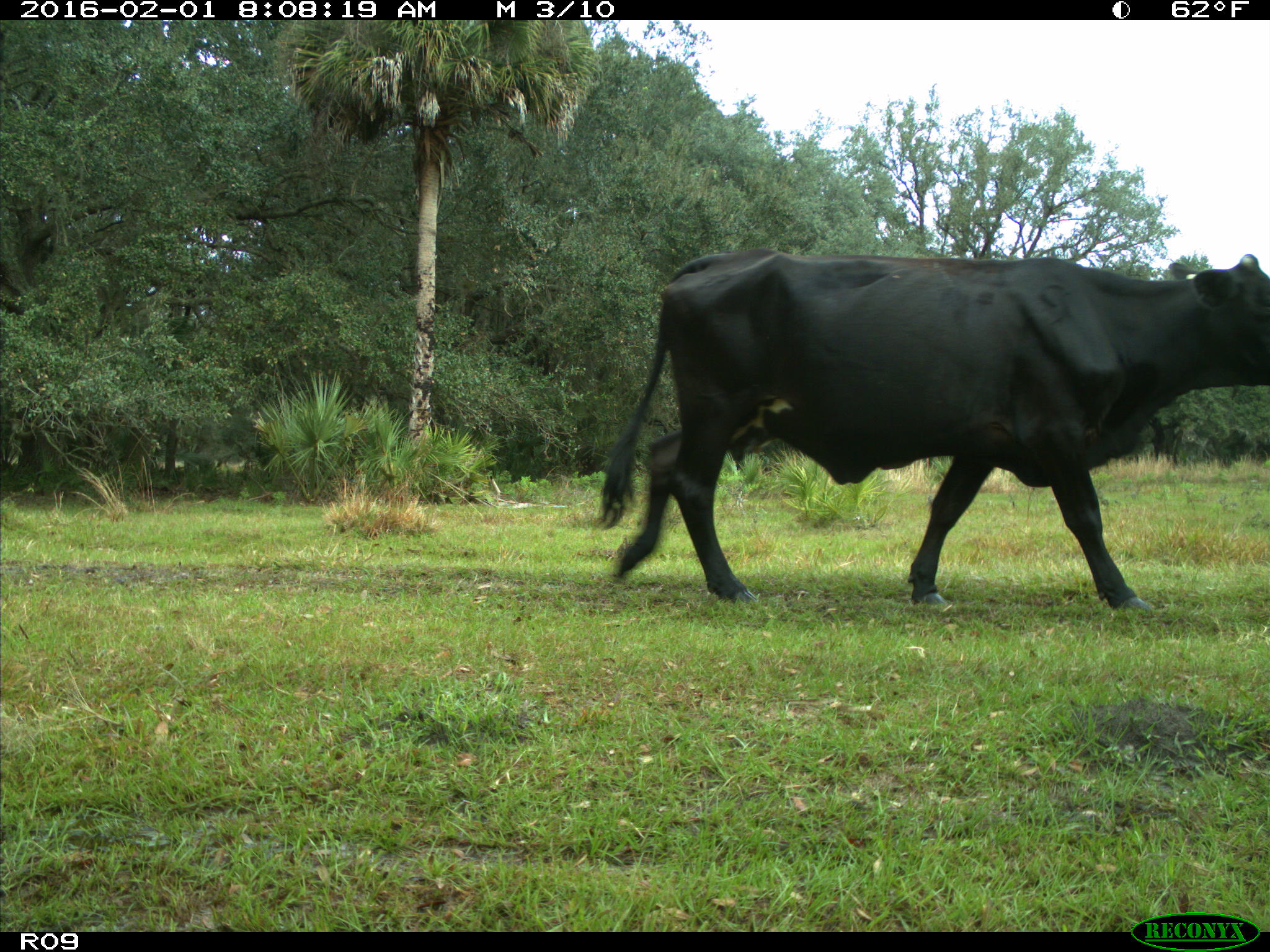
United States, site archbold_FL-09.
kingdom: Animalia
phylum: Chordata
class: Mammalia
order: Artiodactyla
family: Bovidae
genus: Bos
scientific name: Bos taurus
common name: domestic cow